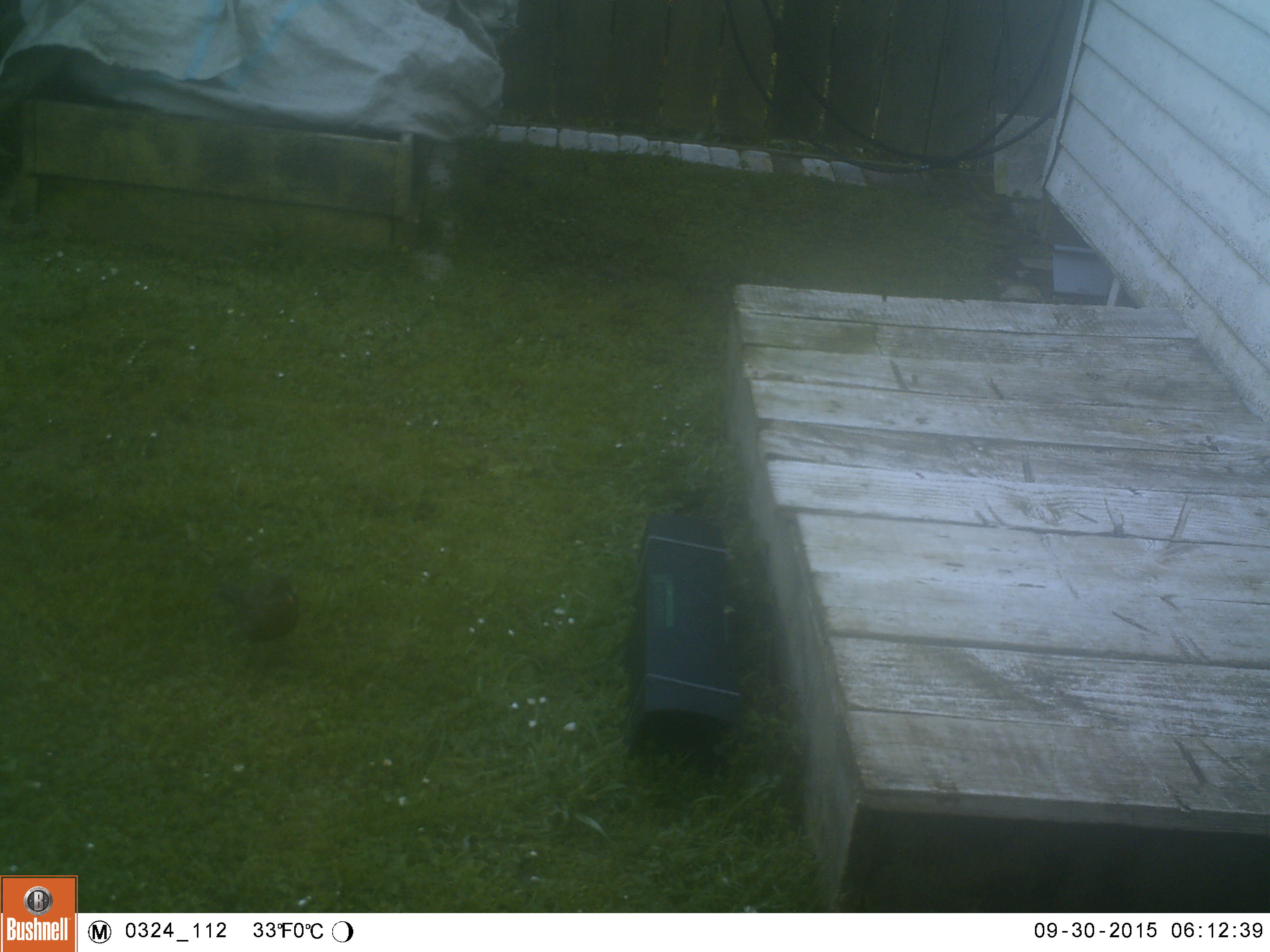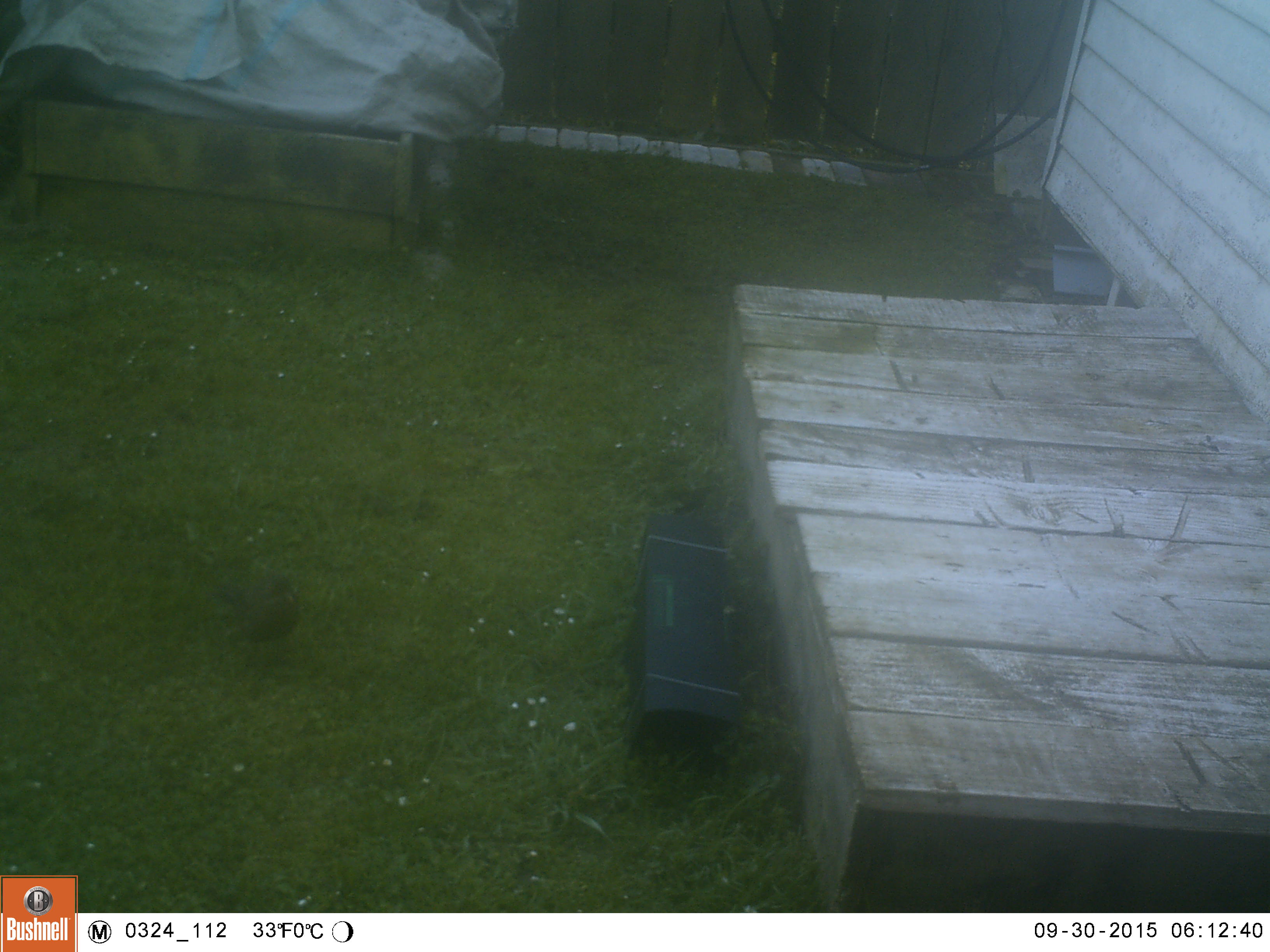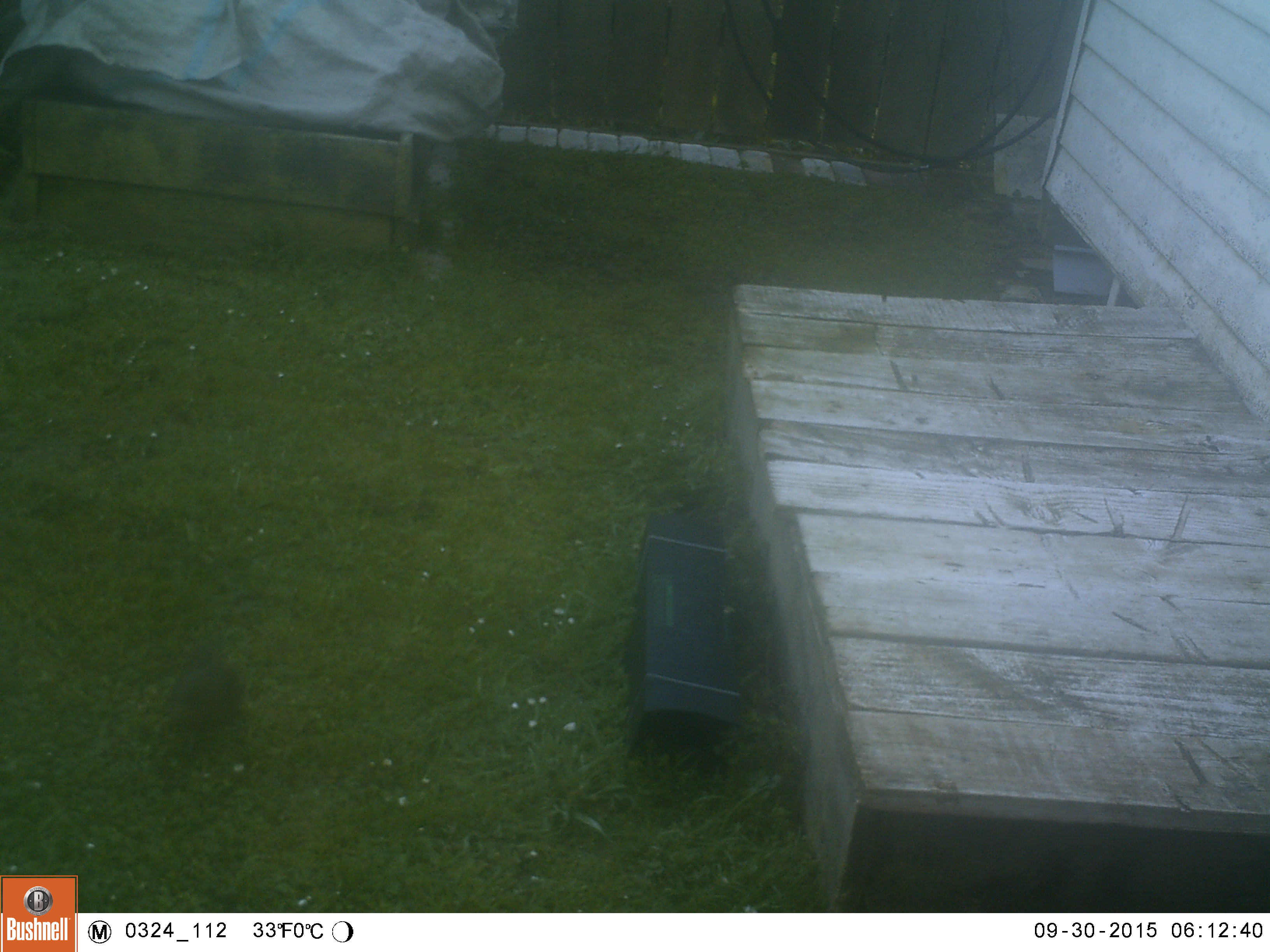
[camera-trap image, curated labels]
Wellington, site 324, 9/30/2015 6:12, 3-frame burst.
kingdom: Animalia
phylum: Chordata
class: Aves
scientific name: Aves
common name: bird